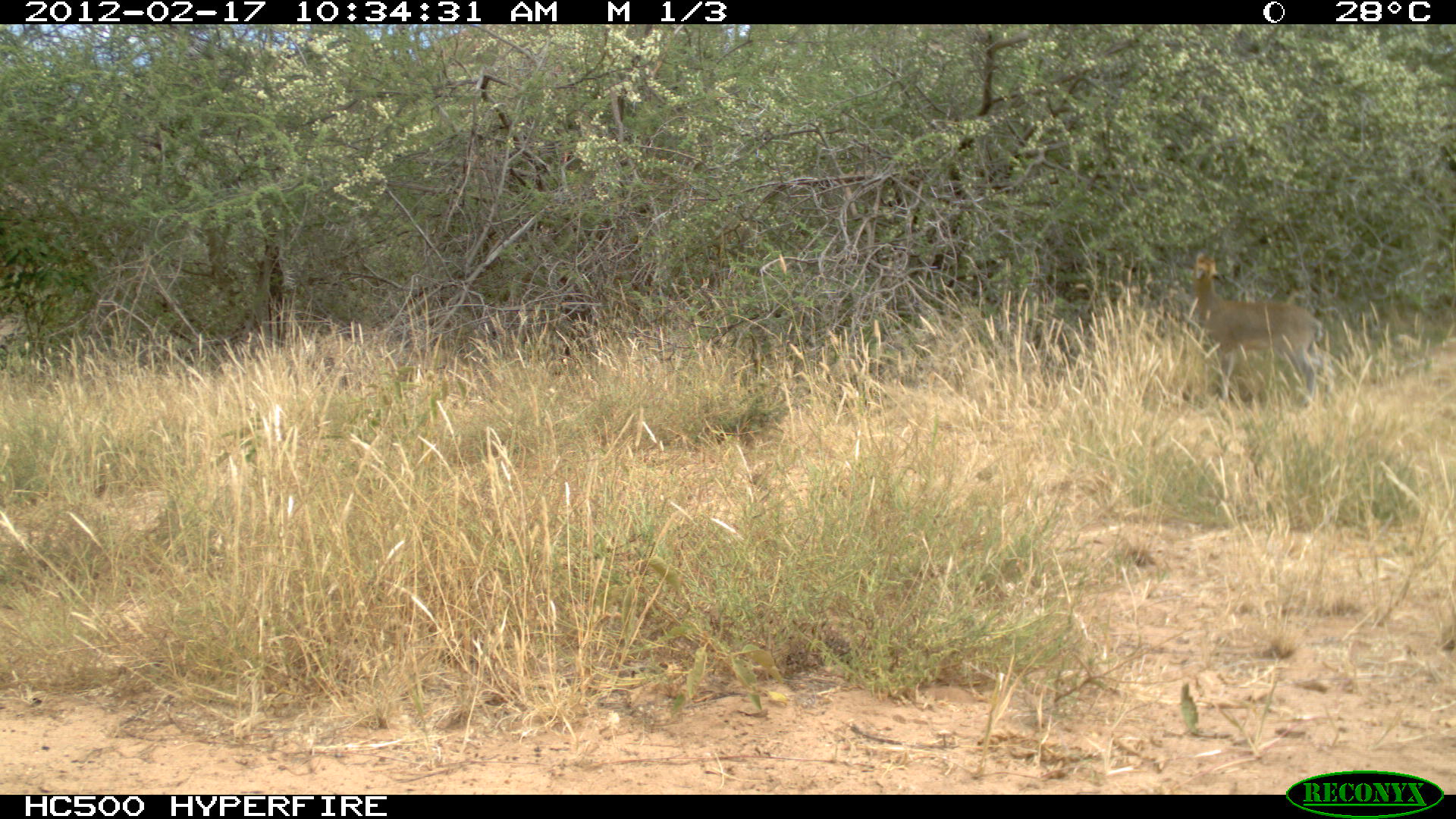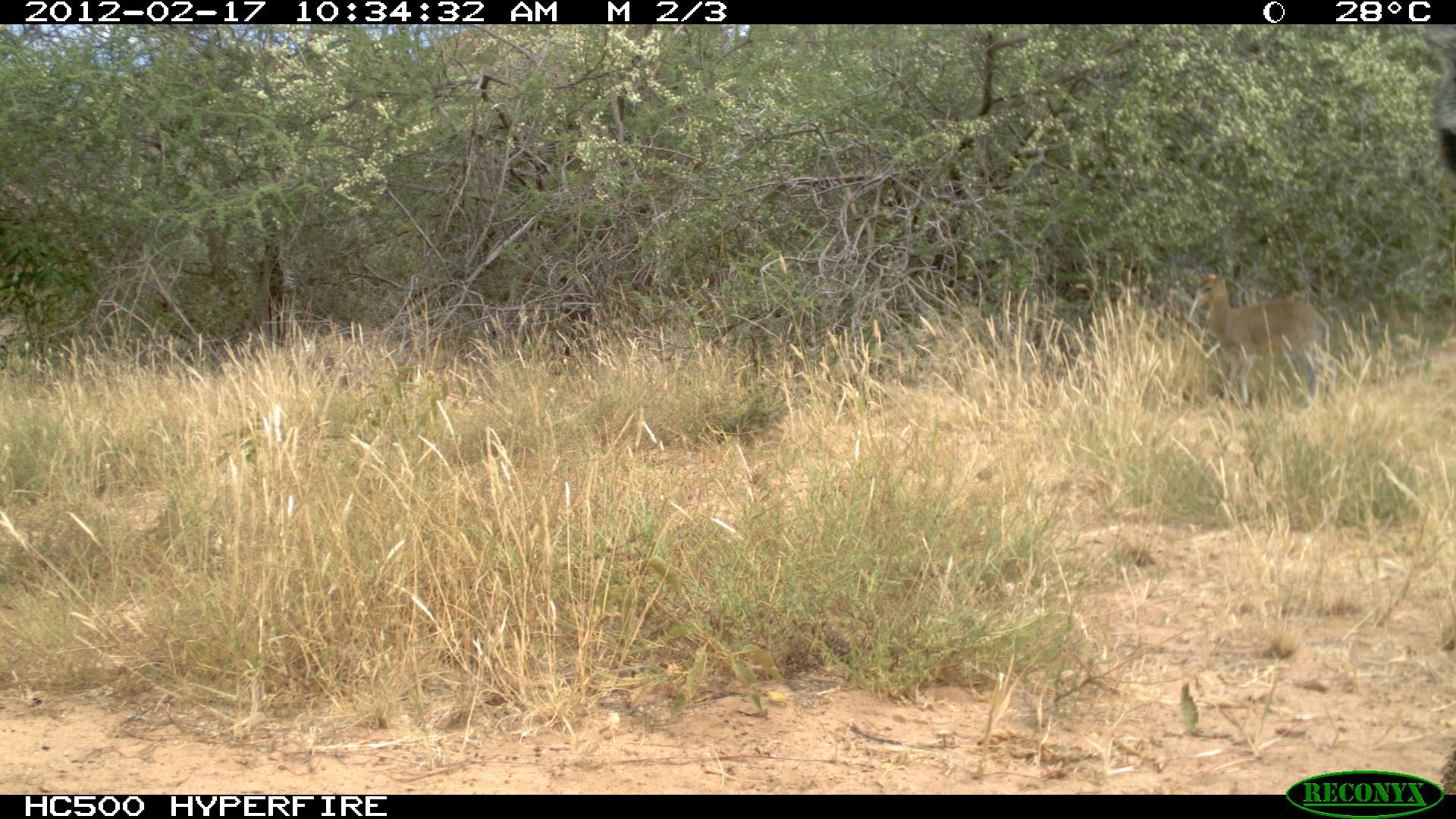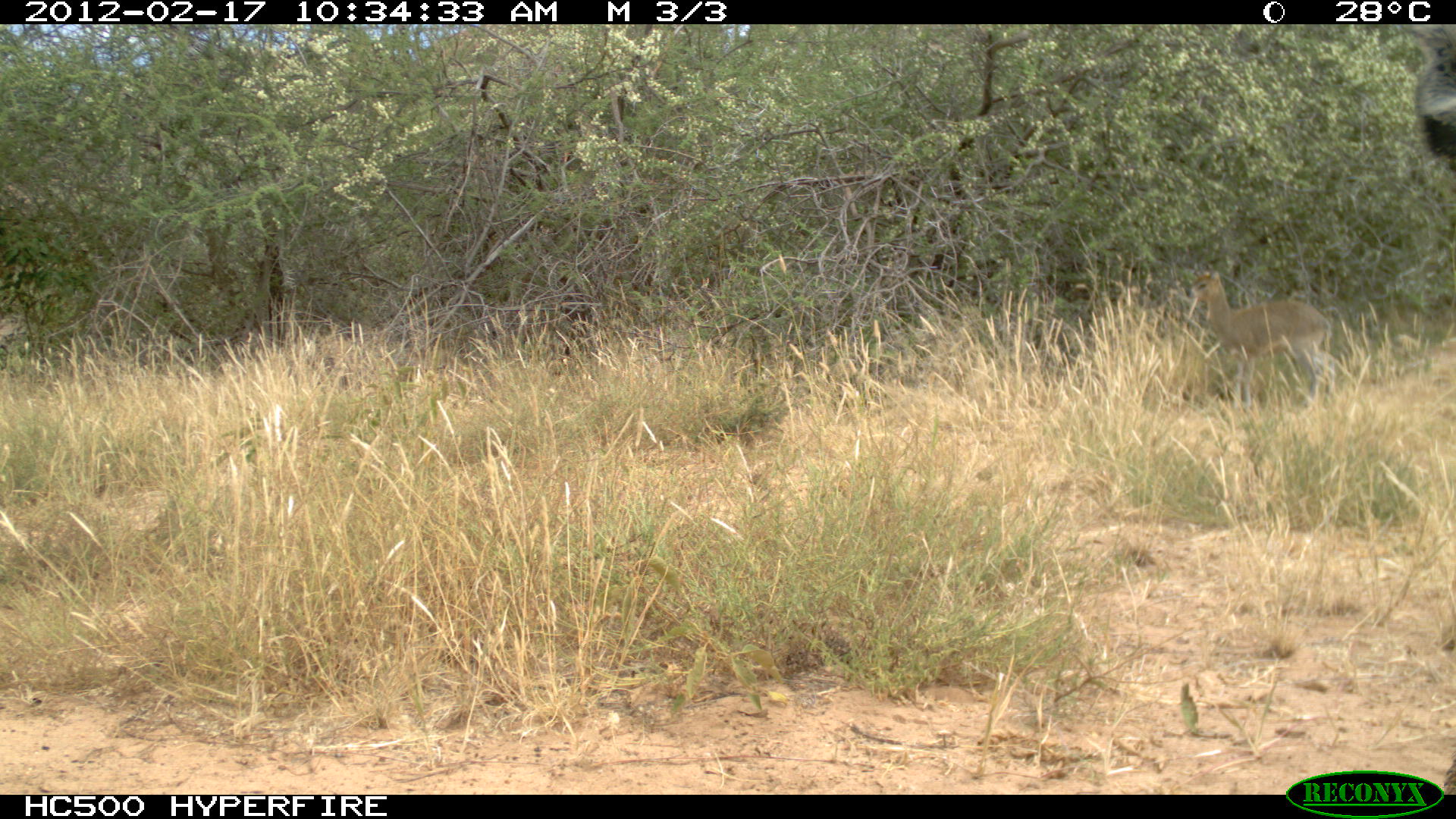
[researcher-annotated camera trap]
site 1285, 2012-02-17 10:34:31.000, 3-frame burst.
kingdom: Animalia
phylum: Chordata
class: Mammalia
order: Artiodactyla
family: Bovidae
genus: Oreotragus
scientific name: Oreotragus oreotragus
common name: klipspringer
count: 1